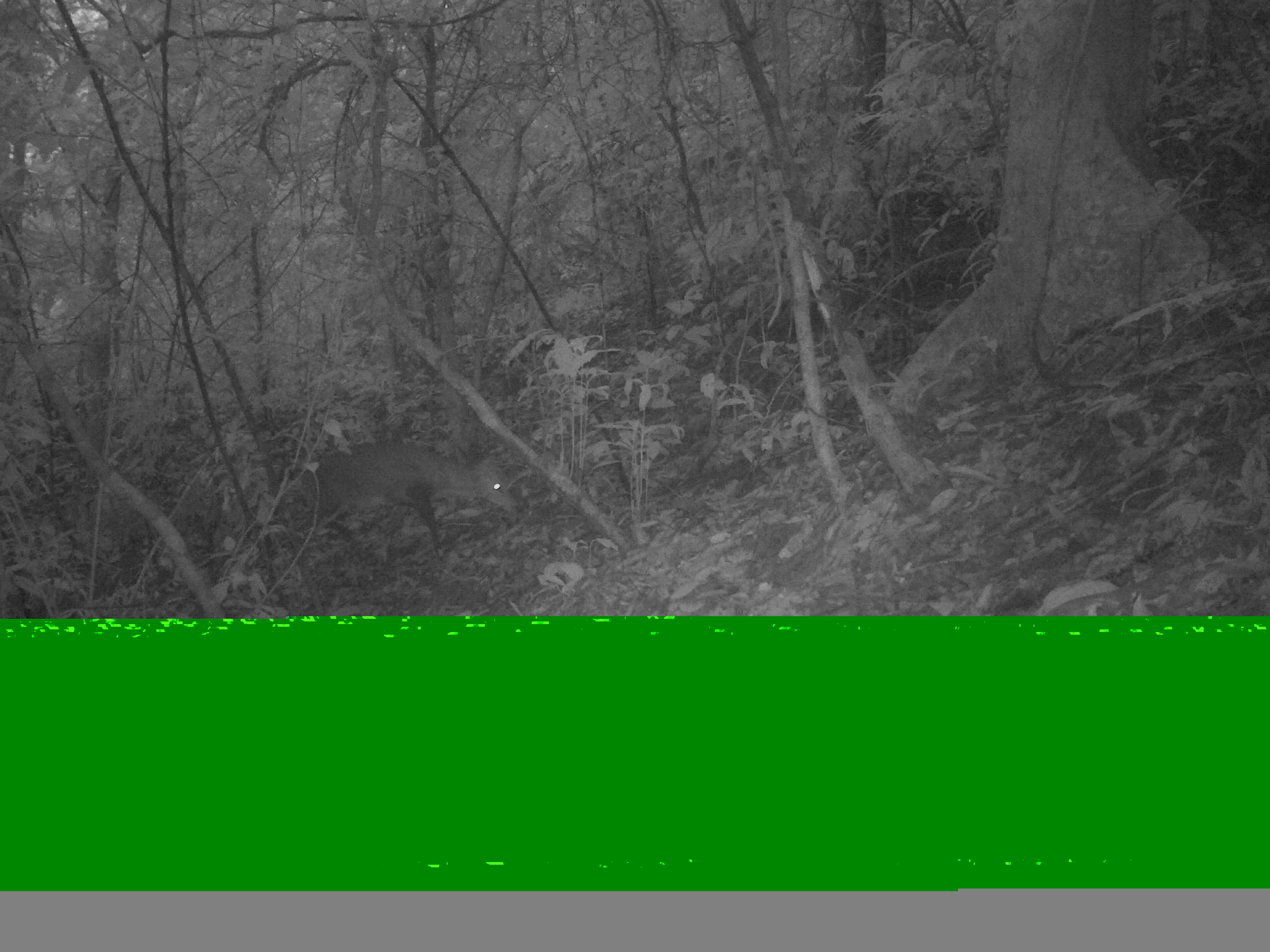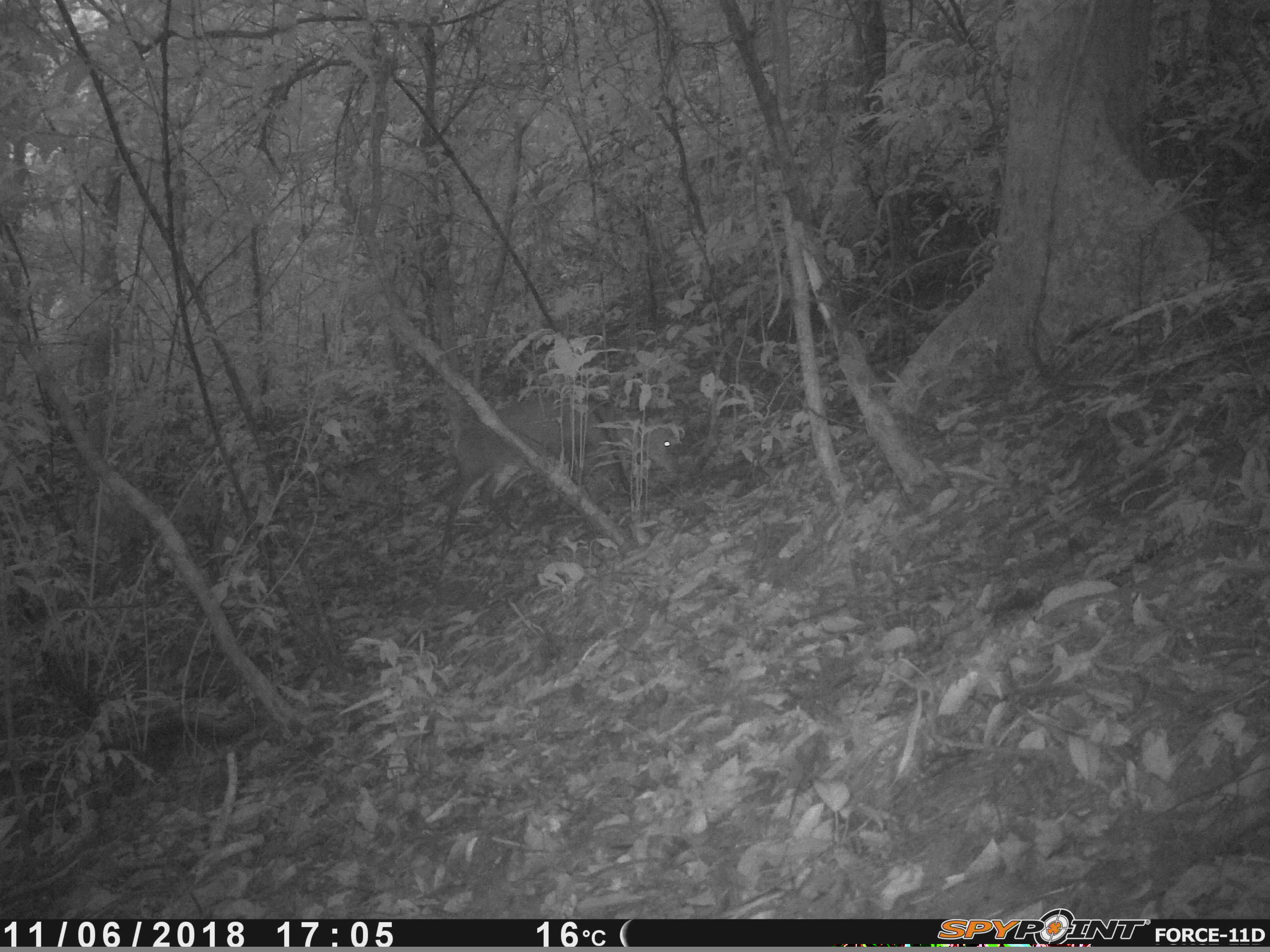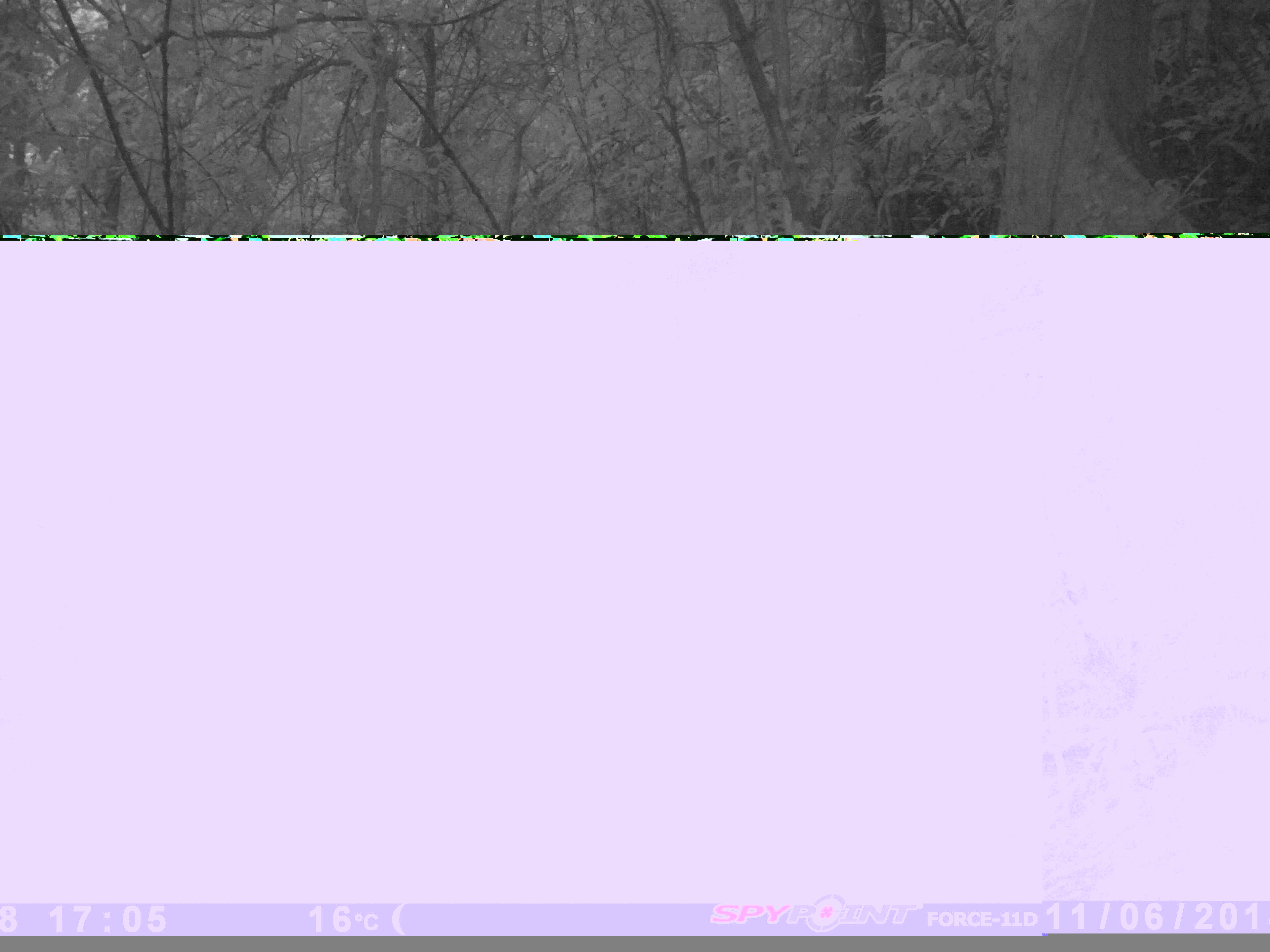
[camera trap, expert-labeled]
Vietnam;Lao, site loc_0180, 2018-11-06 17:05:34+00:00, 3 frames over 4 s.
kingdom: Animalia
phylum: Chordata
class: Mammalia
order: Artiodactyla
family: Cervidae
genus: Muntiacus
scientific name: Muntiacus rooseveltorum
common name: roosevelt's muntjac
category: roosevelts muntjac group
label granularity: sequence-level